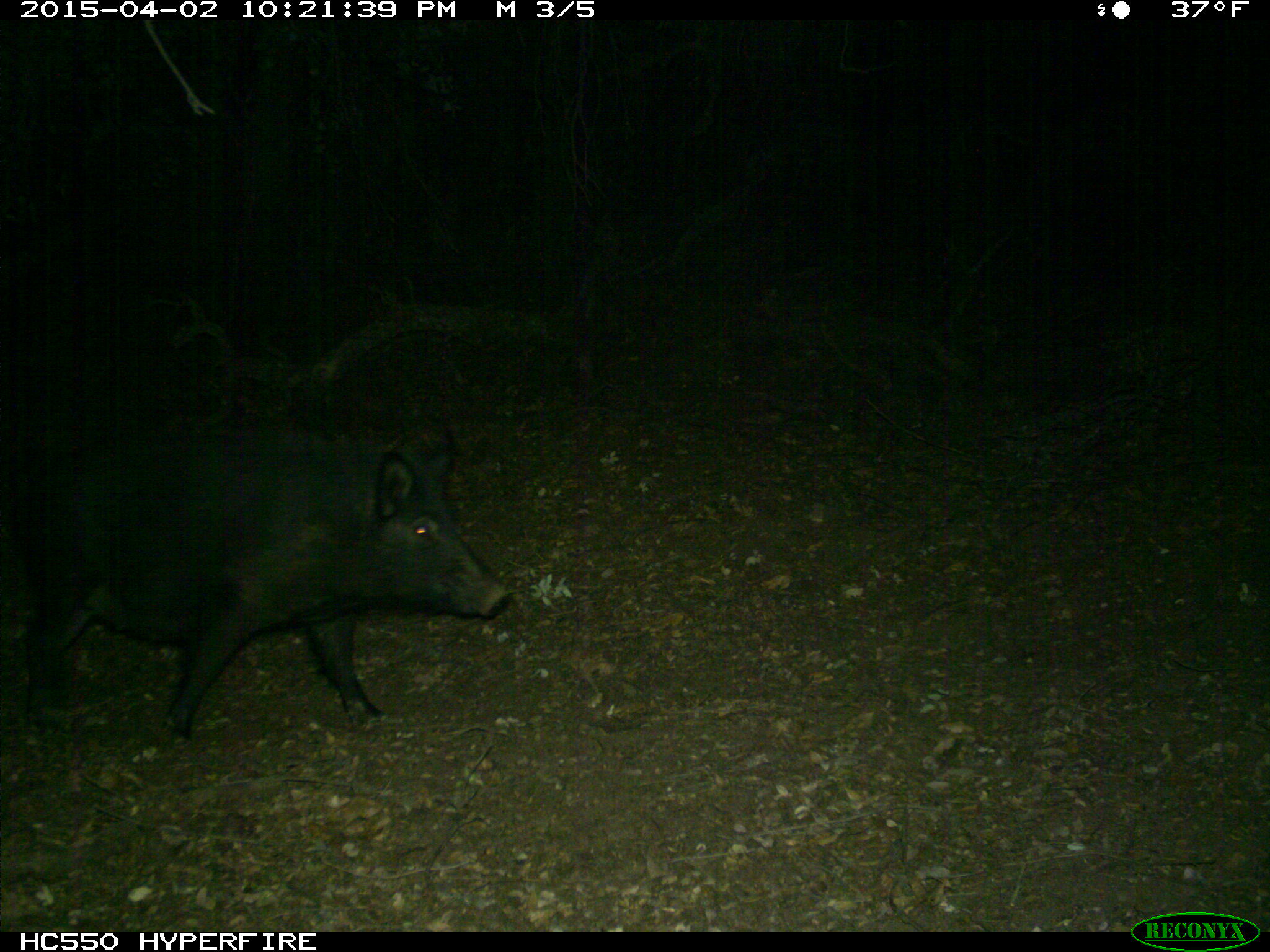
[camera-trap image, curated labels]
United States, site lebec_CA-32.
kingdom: Animalia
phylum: Chordata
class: Mammalia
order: Artiodactyla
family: Suidae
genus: Sus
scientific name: Sus scrofa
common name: wild boar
Sus scrofa (wild boar).